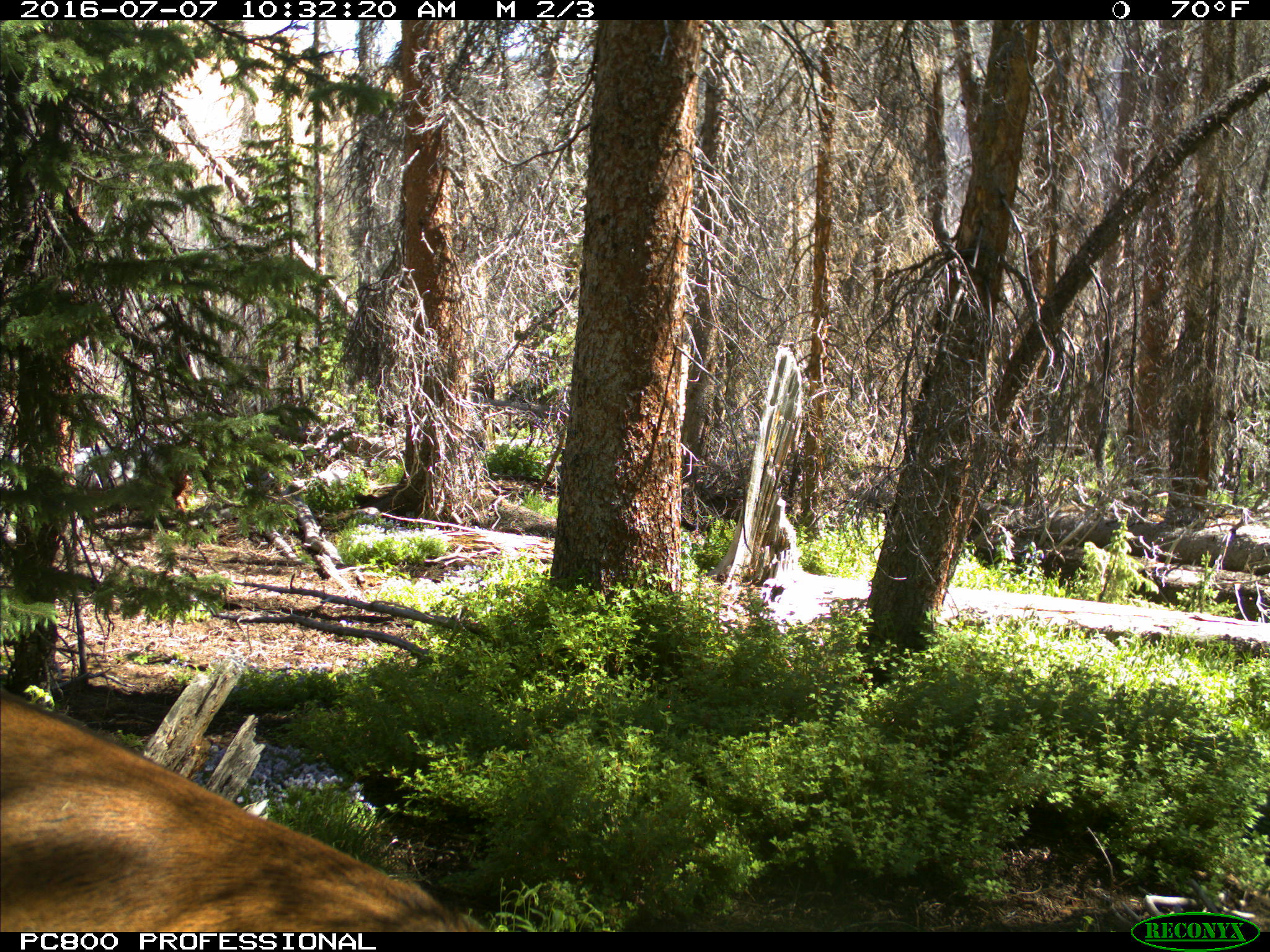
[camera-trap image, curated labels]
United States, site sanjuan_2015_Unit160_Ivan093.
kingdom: Animalia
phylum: Chordata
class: Mammalia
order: Artiodactyla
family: Cervidae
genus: Cervus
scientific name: Cervus elaphus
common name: red deer